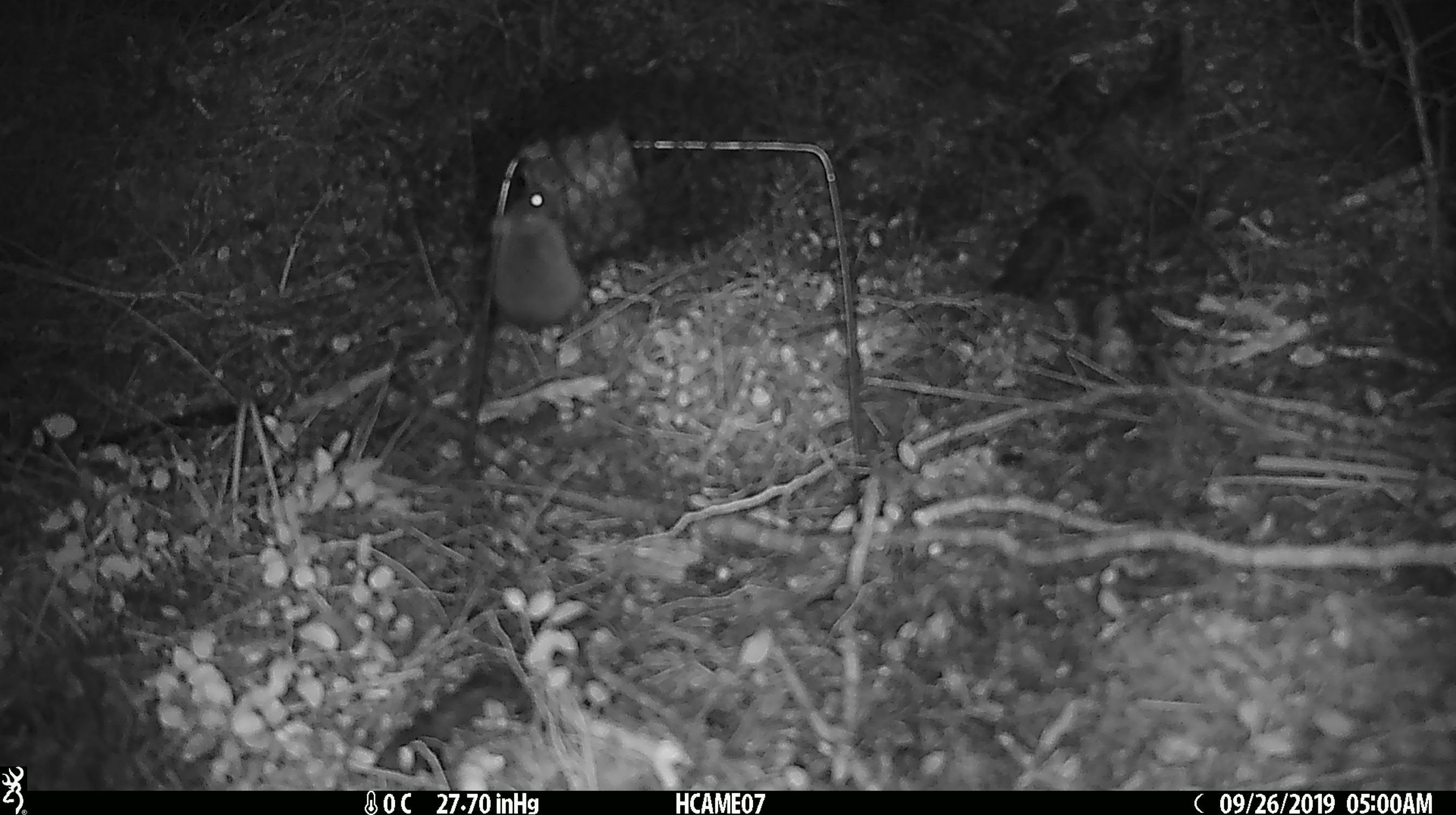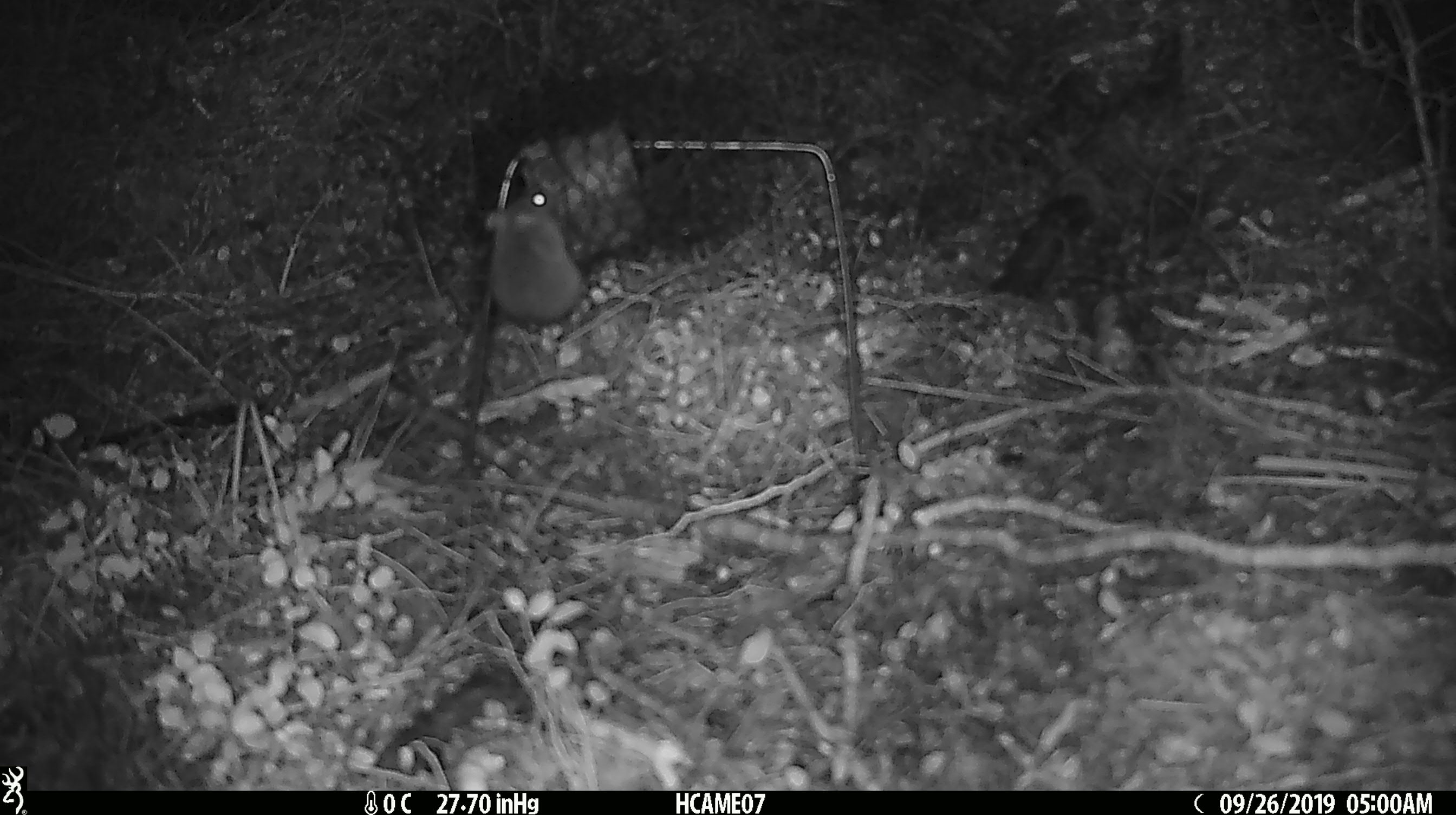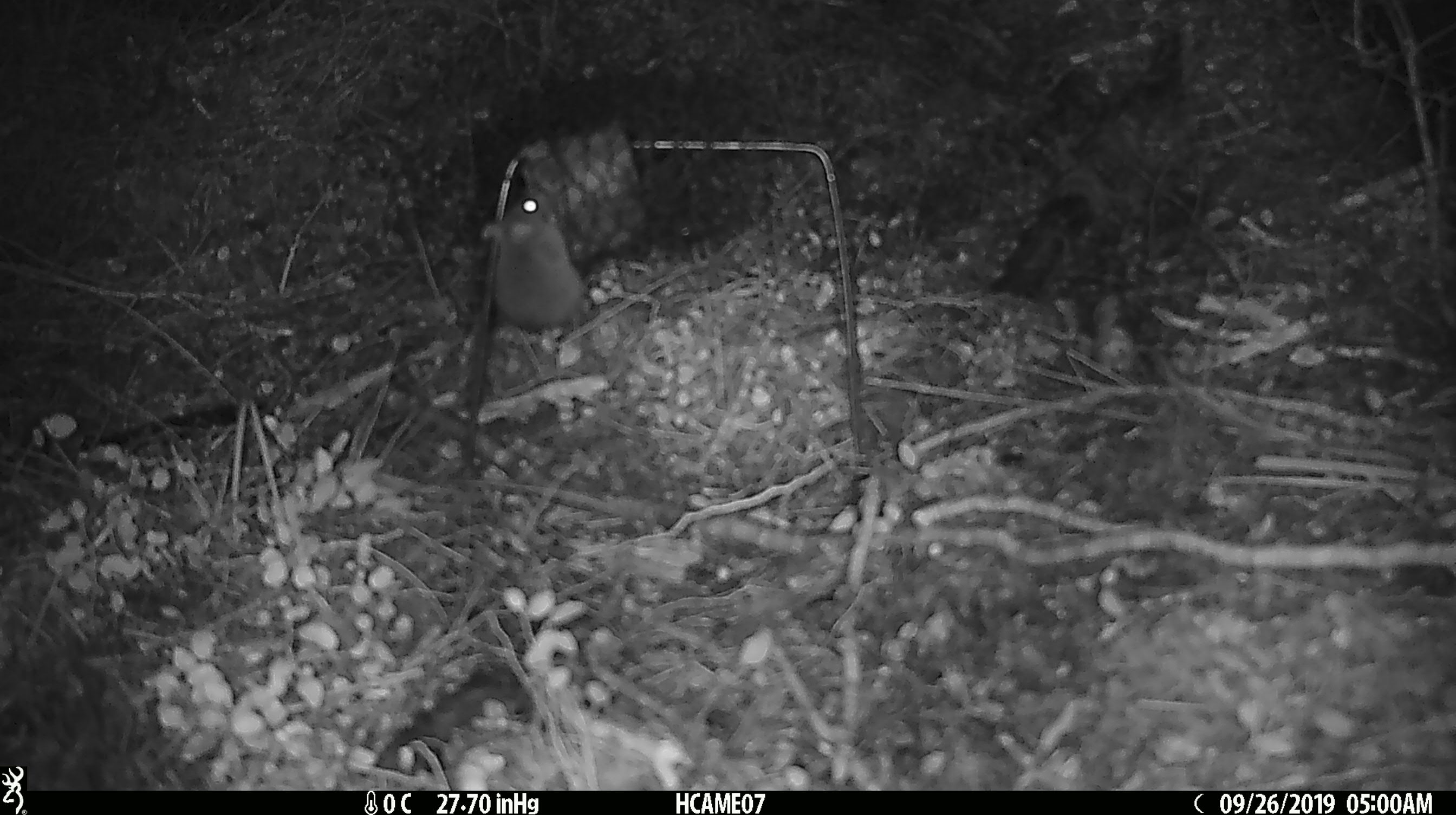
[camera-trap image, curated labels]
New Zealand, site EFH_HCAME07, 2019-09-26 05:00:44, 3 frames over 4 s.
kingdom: Animalia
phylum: Chordata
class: Mammalia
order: Rodentia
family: Muridae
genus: Mus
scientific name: Mus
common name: mouse